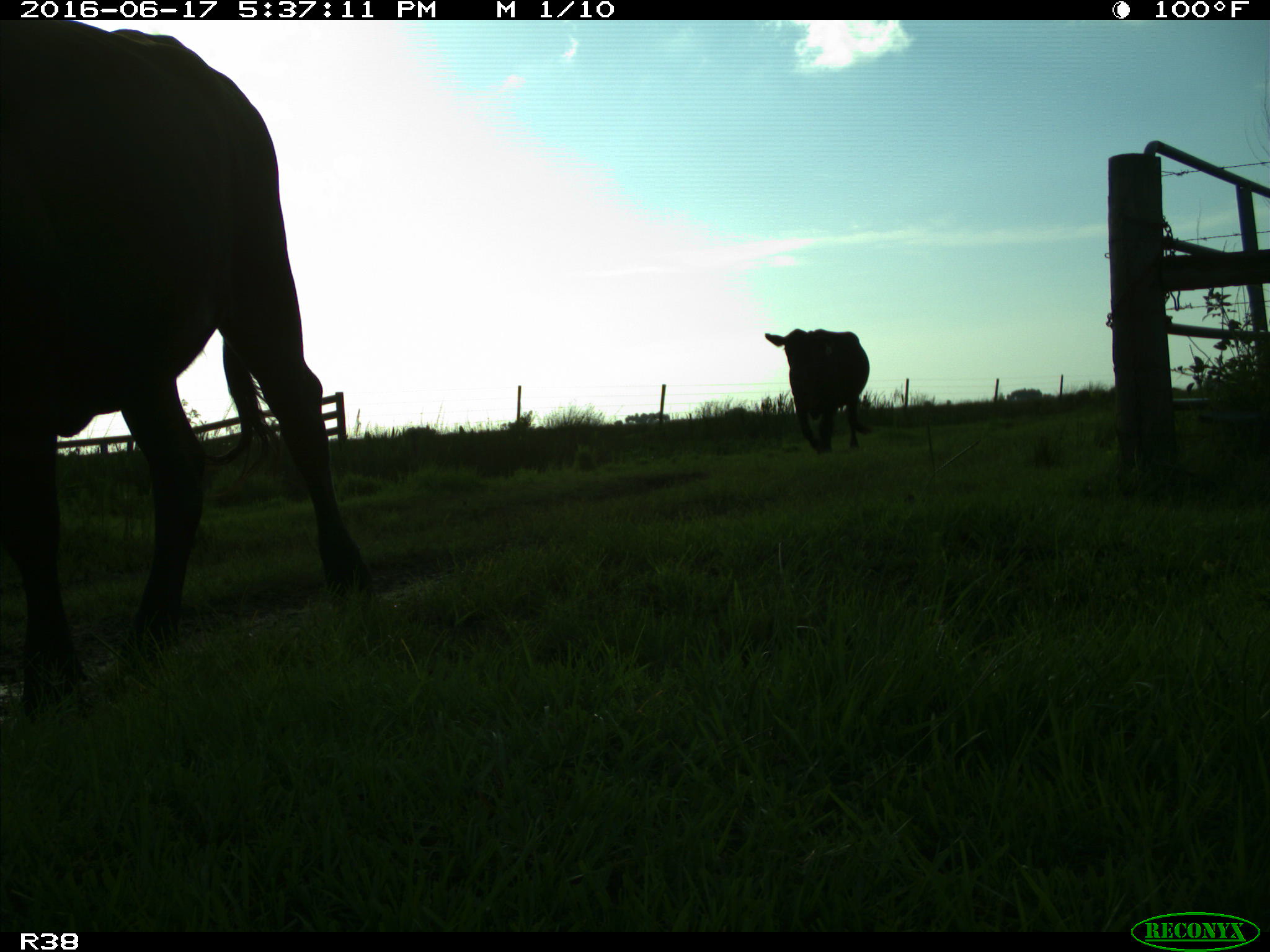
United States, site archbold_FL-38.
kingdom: Animalia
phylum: Chordata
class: Mammalia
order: Artiodactyla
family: Bovidae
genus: Bos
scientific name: Bos taurus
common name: domestic cow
Bos taurus (domestic cow).